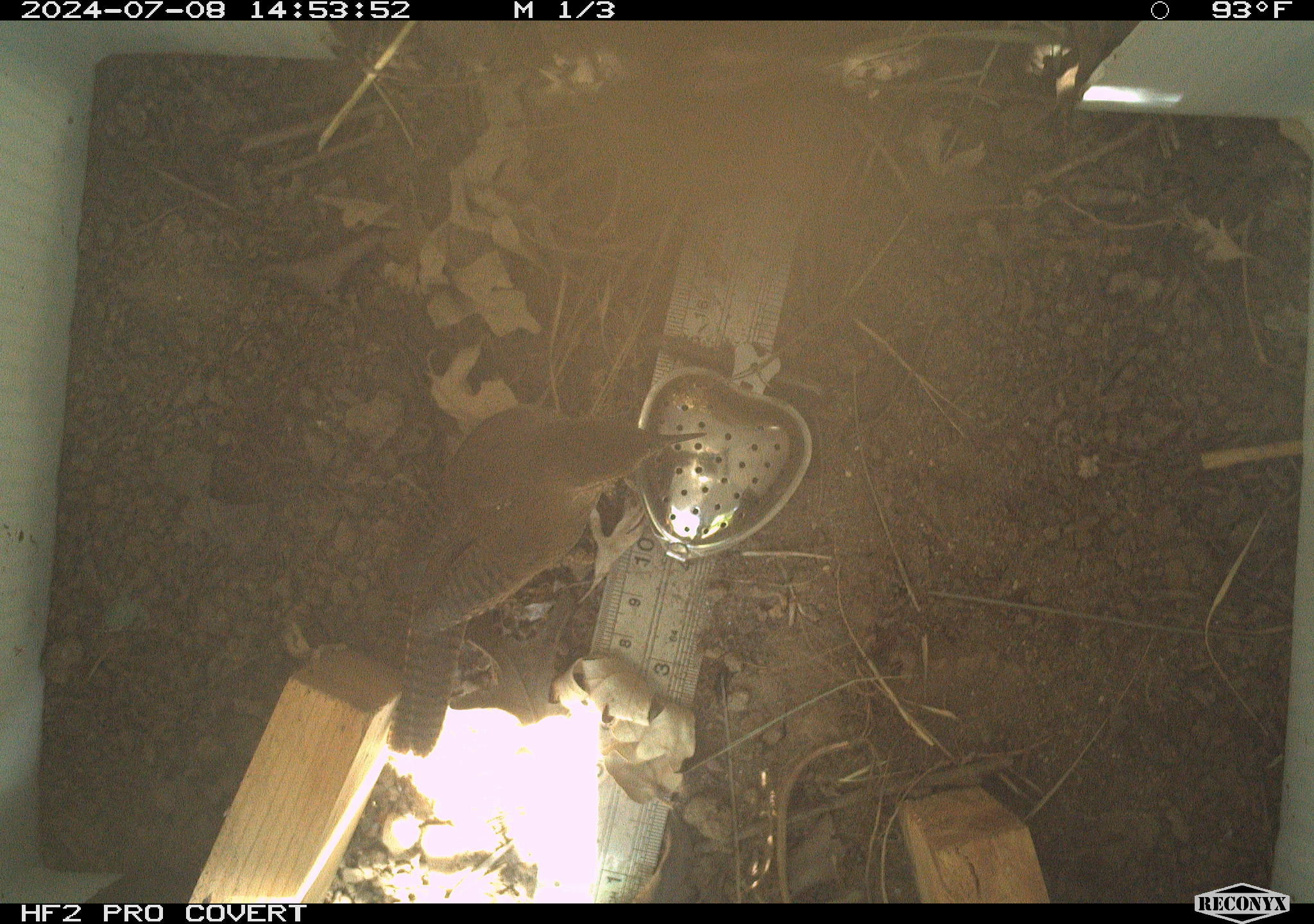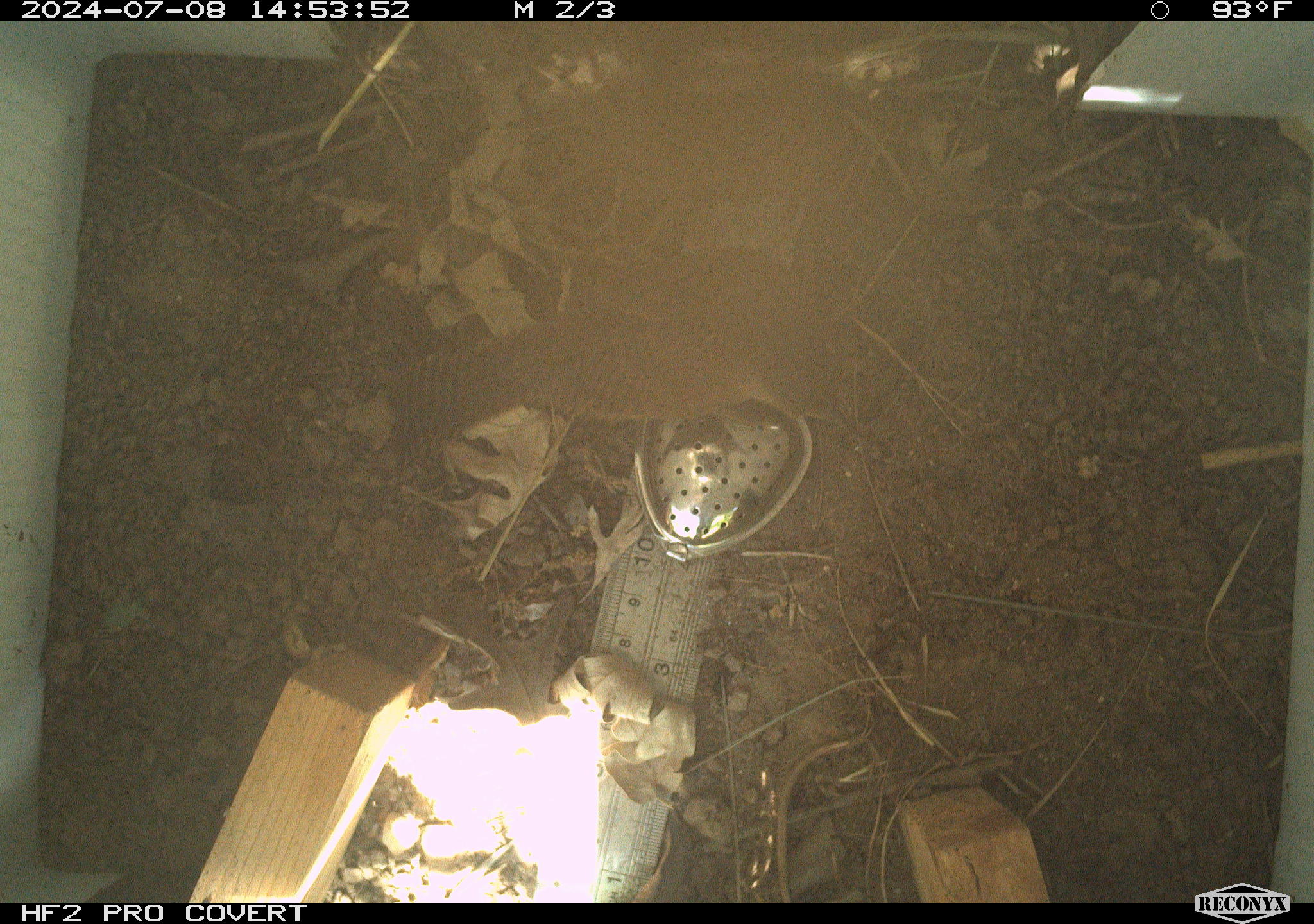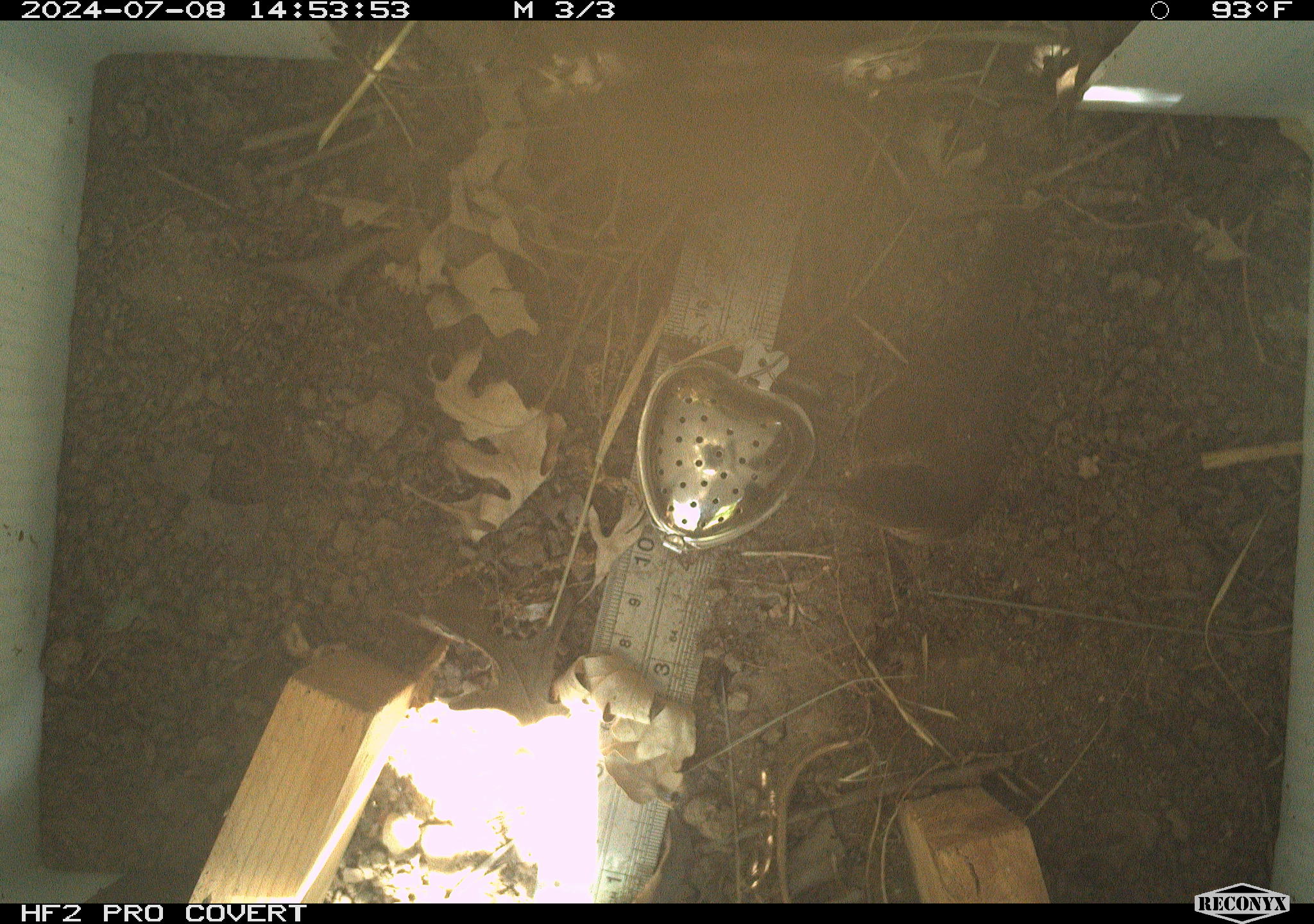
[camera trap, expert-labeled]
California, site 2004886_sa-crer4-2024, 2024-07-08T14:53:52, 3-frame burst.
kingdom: Animalia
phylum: Chordata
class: Aves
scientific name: Aves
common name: bird